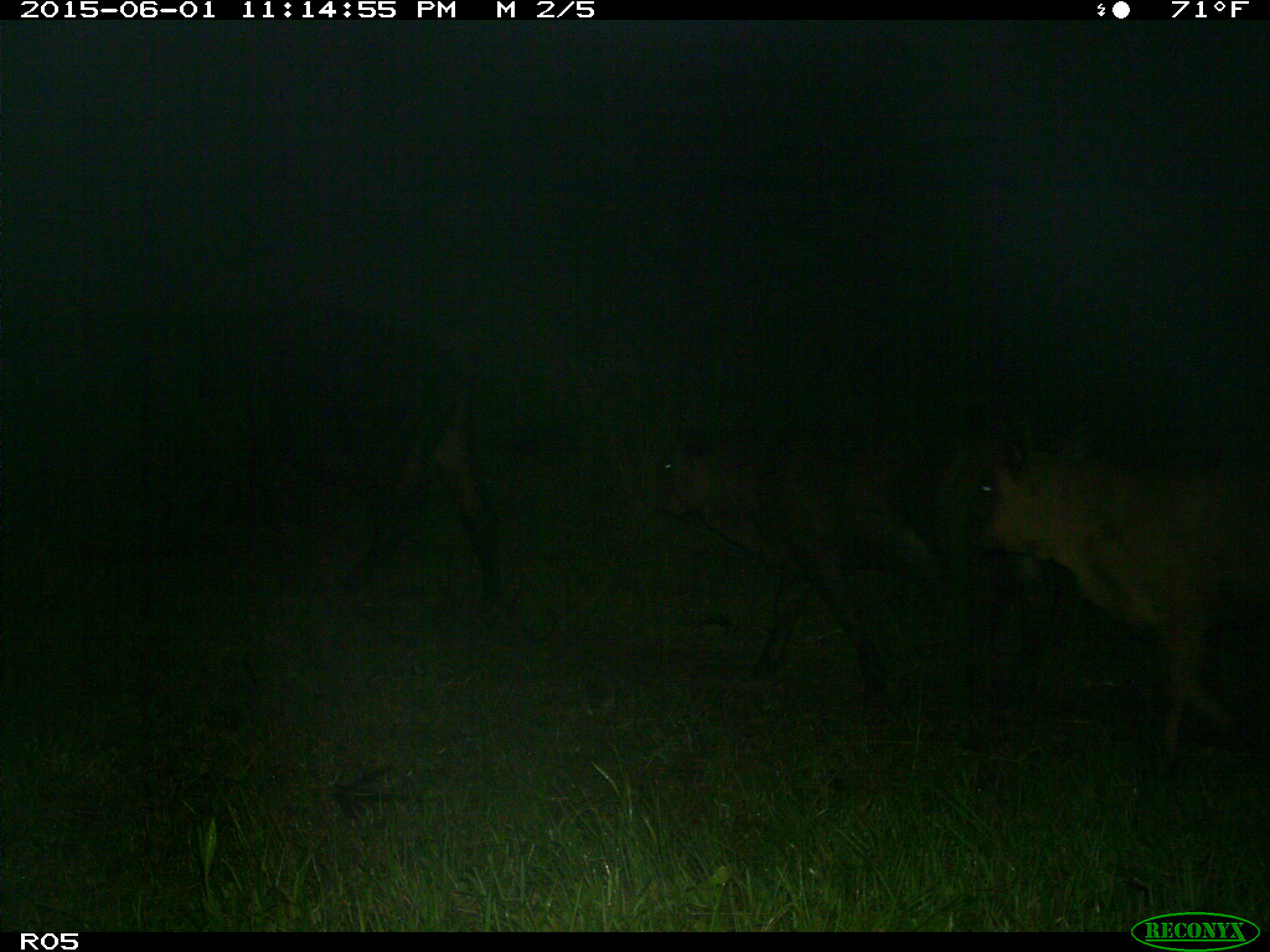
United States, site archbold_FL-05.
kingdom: Animalia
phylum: Chordata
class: Mammalia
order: Artiodactyla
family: Bovidae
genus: Bos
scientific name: Bos taurus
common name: domestic cow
Bos taurus (domestic cow).